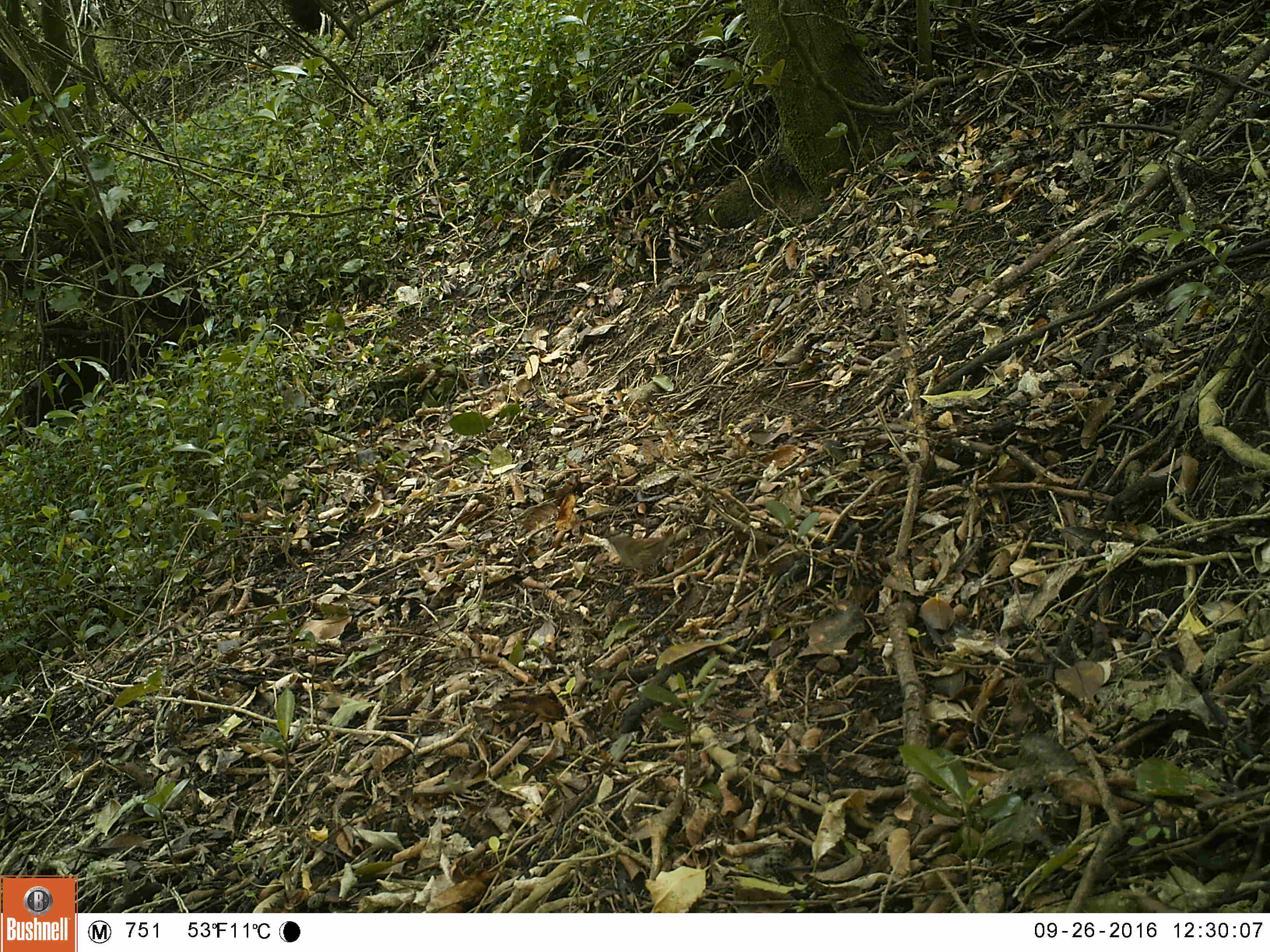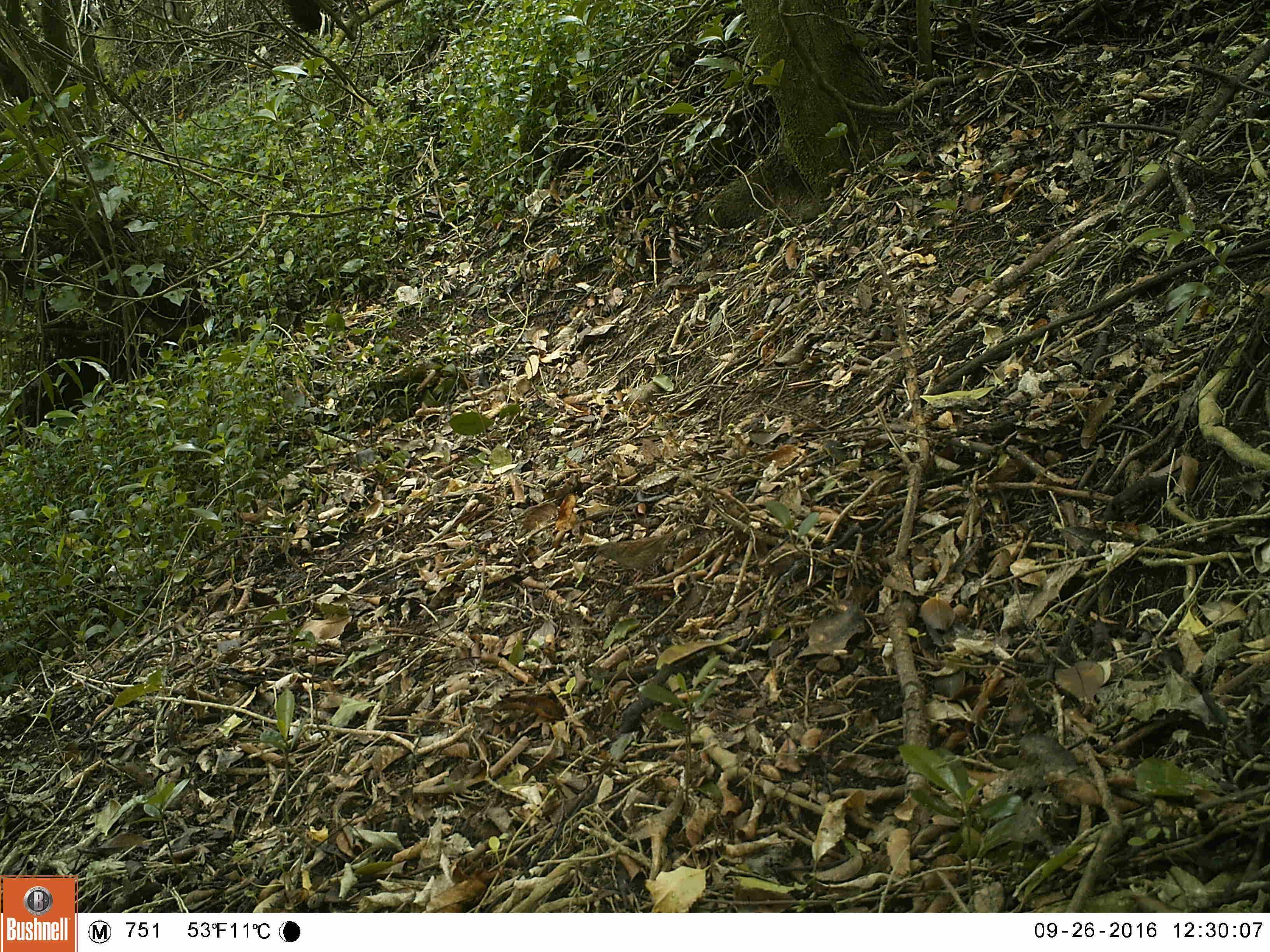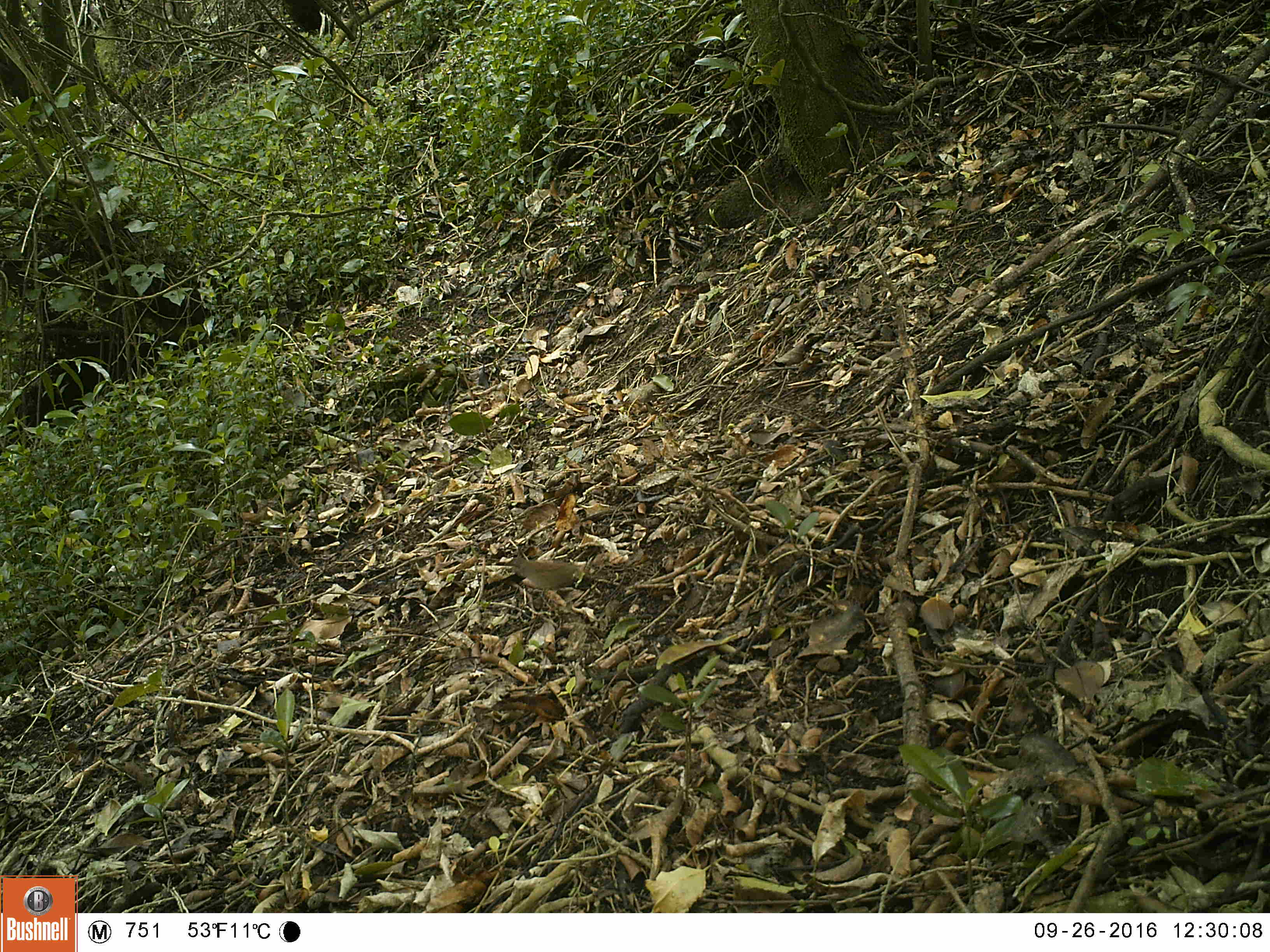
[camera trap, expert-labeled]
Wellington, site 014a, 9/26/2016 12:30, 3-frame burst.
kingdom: Animalia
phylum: Chordata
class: Aves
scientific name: Aves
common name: bird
Bird (Aves).